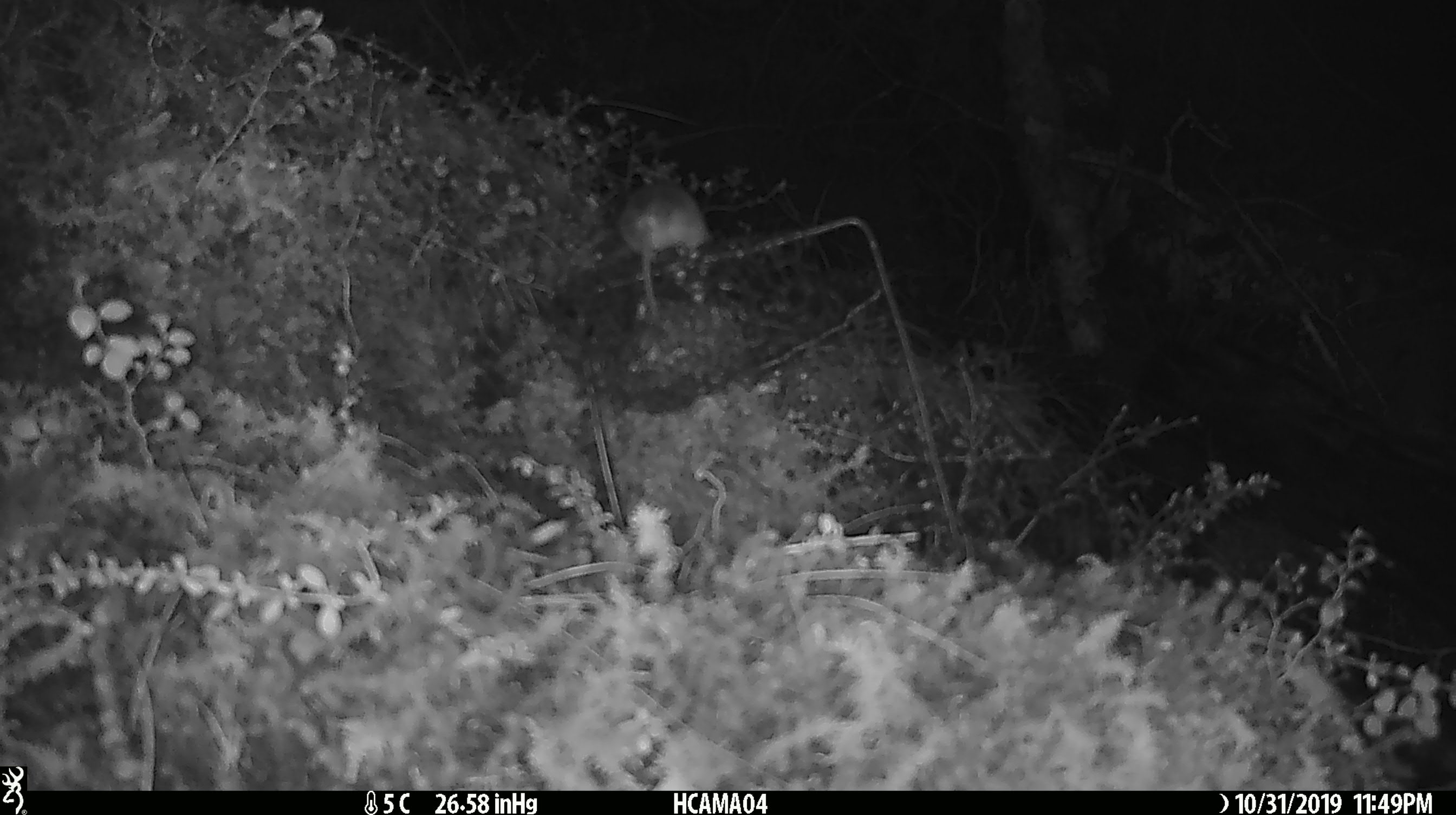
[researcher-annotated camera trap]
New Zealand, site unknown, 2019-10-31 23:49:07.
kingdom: Animalia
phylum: Chordata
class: Mammalia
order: Rodentia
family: Muridae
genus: Mus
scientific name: Mus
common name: mouse